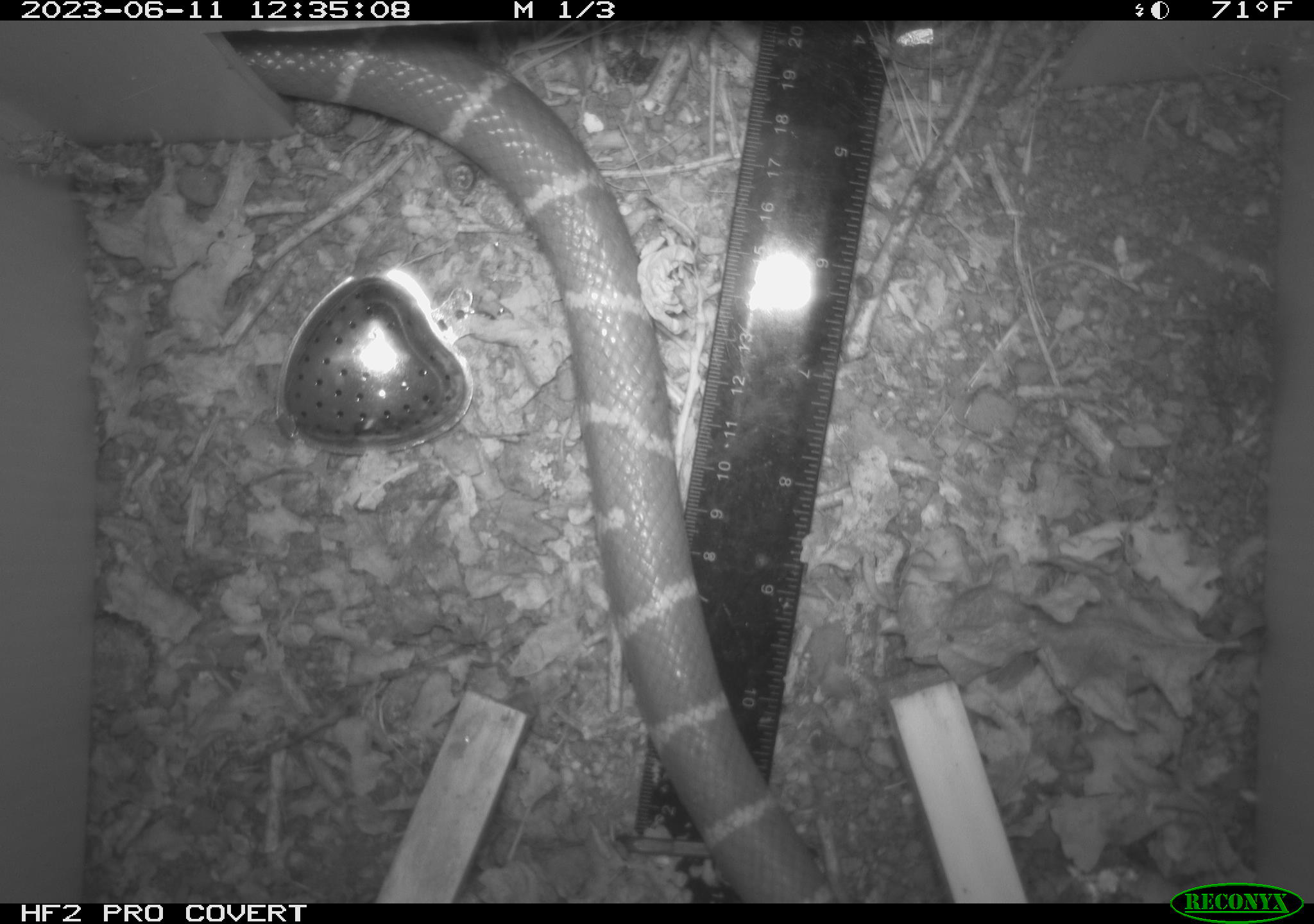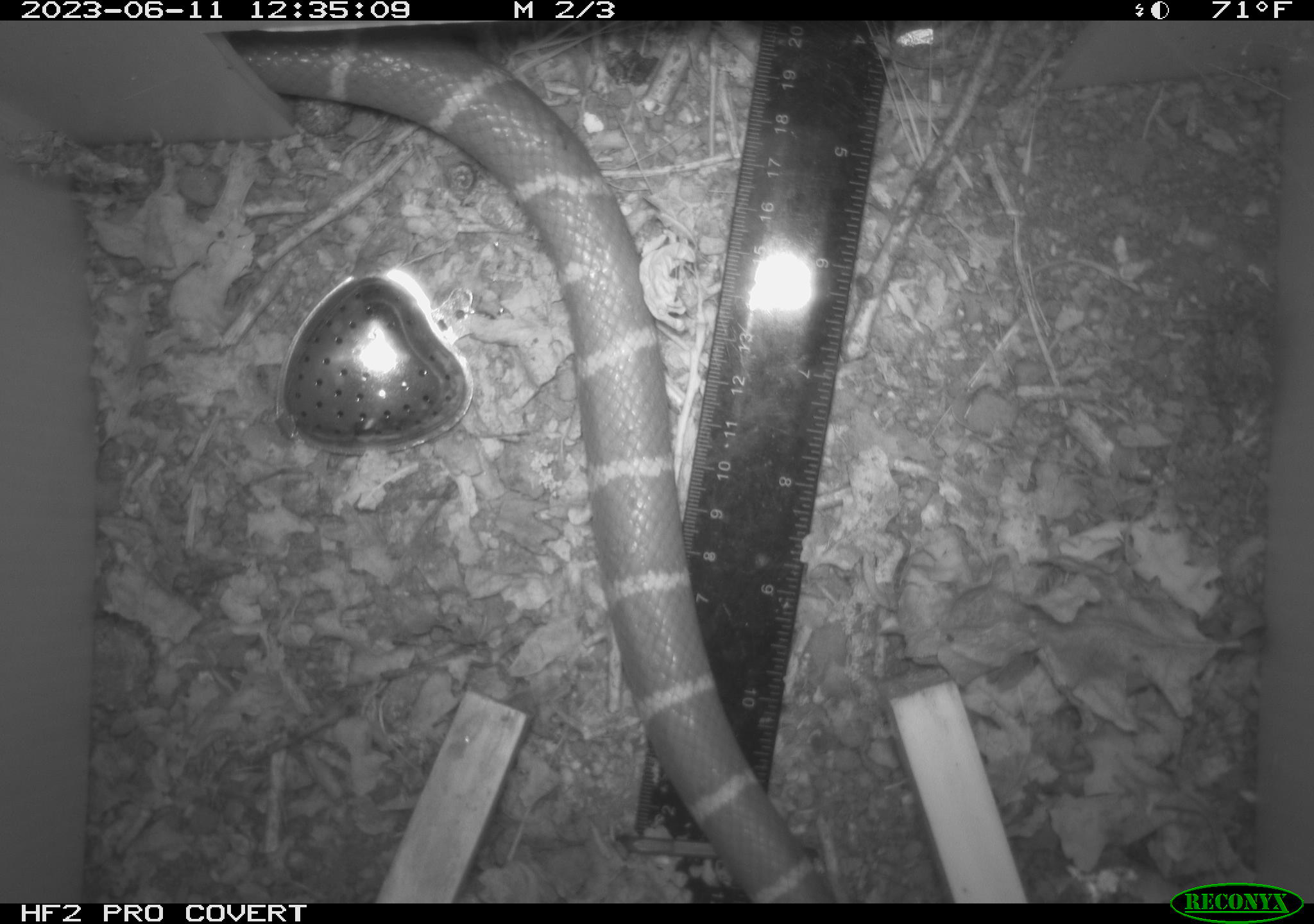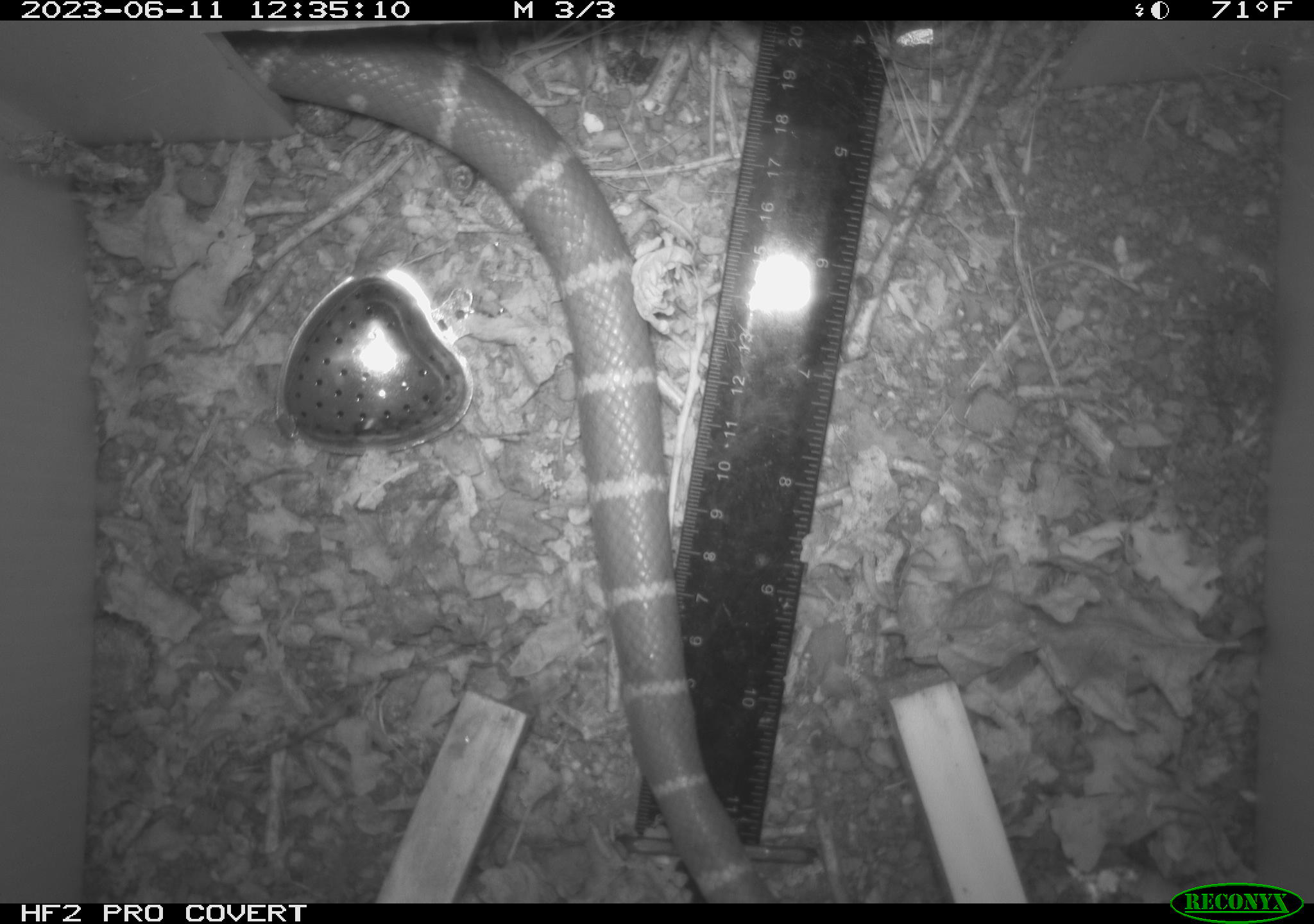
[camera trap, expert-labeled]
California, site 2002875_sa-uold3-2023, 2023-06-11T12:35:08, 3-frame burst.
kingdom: Animalia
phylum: Chordata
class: Reptilia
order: Squamata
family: Colubridae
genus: Lampropeltis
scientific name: Lampropeltis californiae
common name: california kingsnake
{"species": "california kingsnake (Lampropeltis californiae)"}